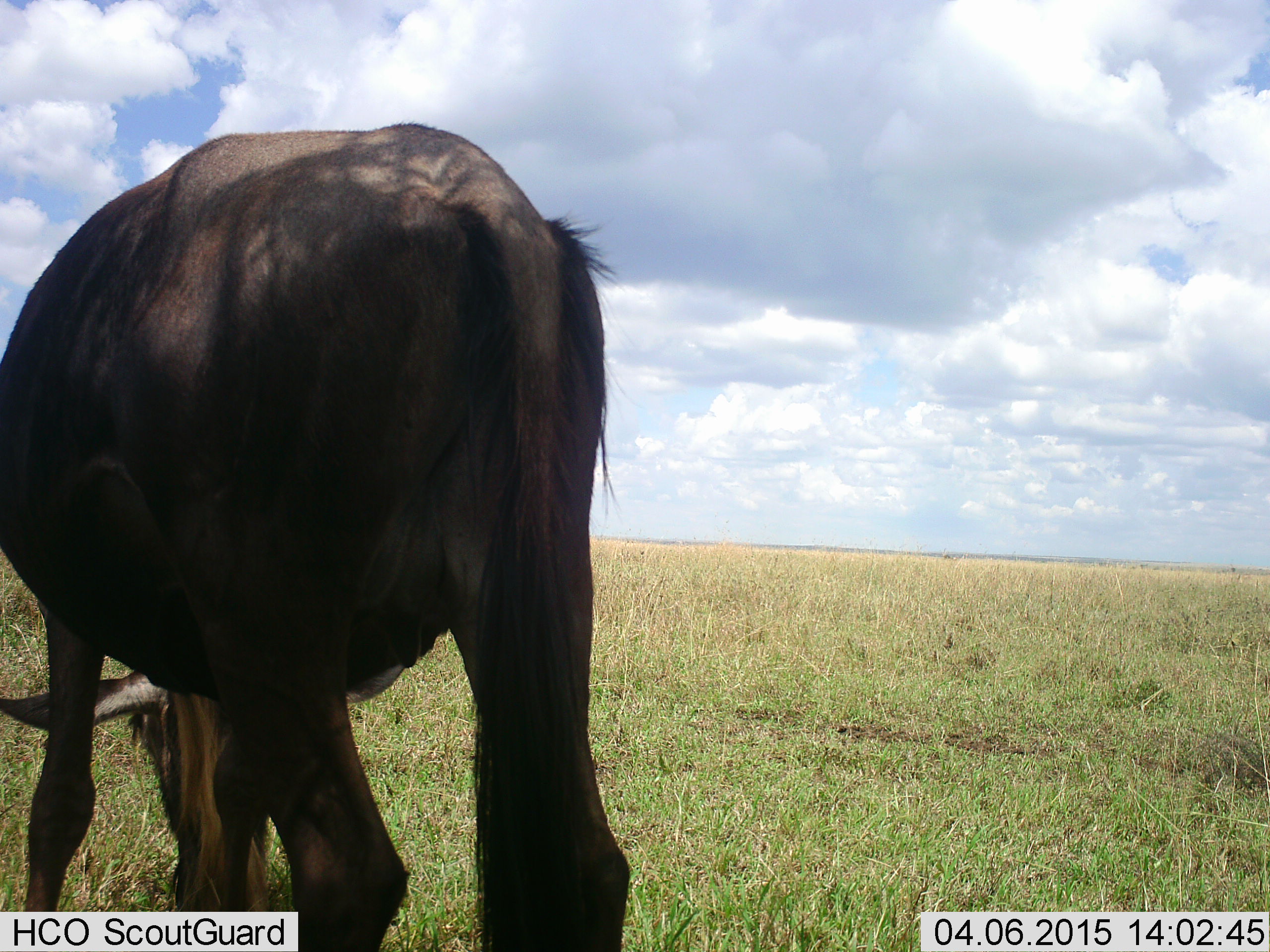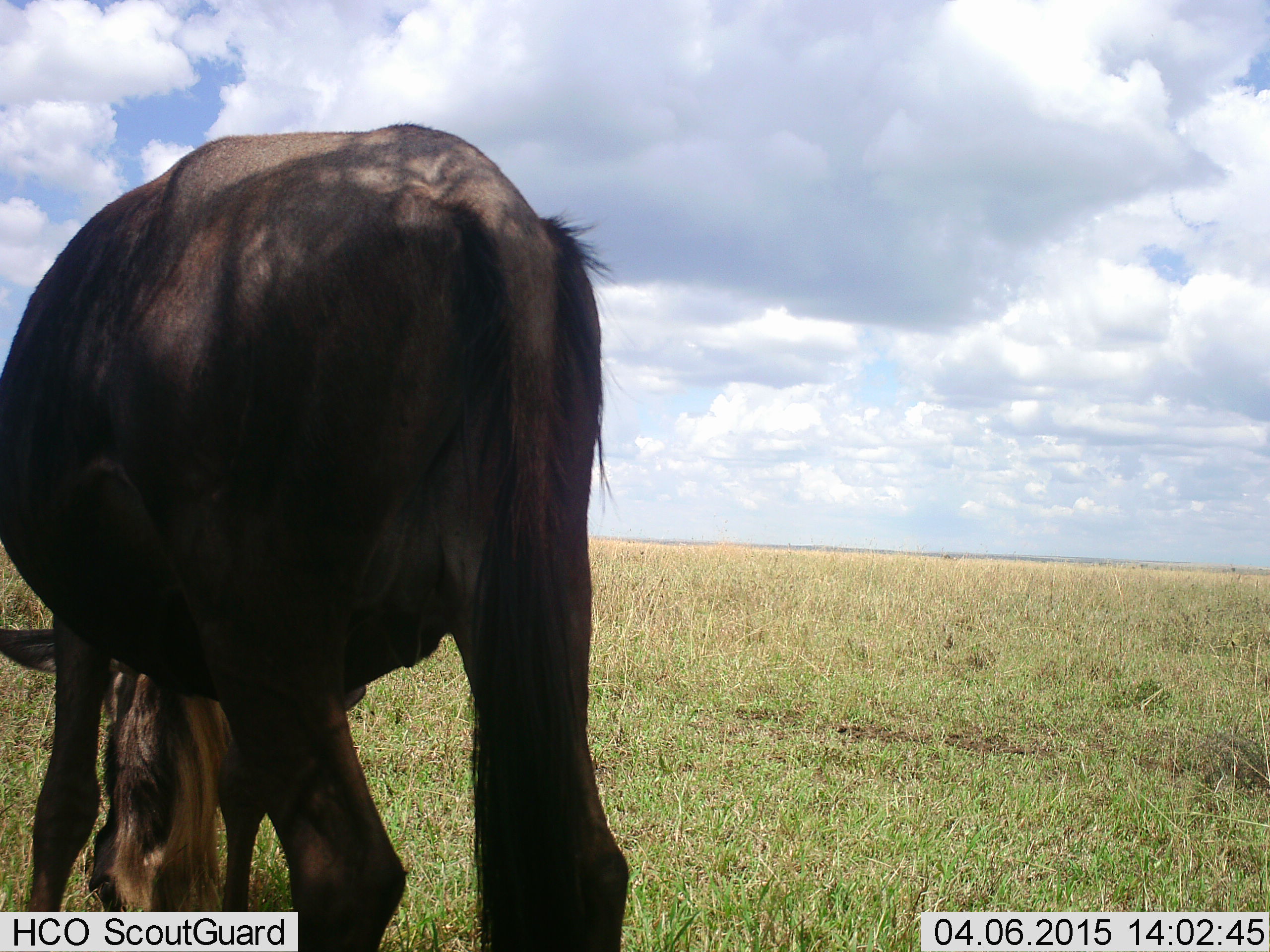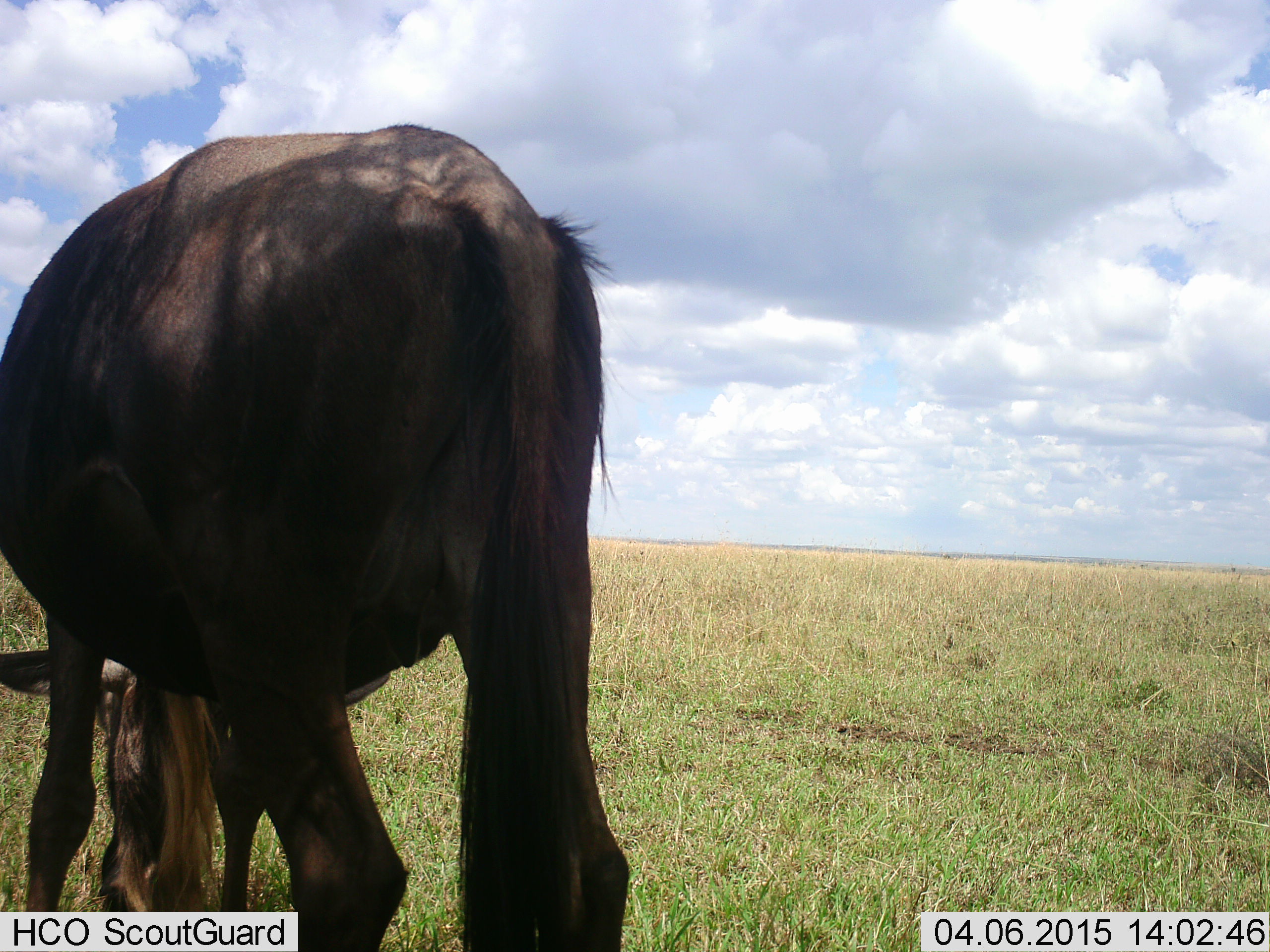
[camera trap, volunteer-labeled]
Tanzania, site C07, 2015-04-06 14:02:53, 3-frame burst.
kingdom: Animalia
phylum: Chordata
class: Mammalia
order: Artiodactyla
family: Bovidae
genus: Connochaetes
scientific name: Connochaetes taurinus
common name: blue wildebeest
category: wildebeest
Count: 1.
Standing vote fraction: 10%.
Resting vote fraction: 0%.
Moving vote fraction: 0%.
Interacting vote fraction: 0%.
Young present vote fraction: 0%.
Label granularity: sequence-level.